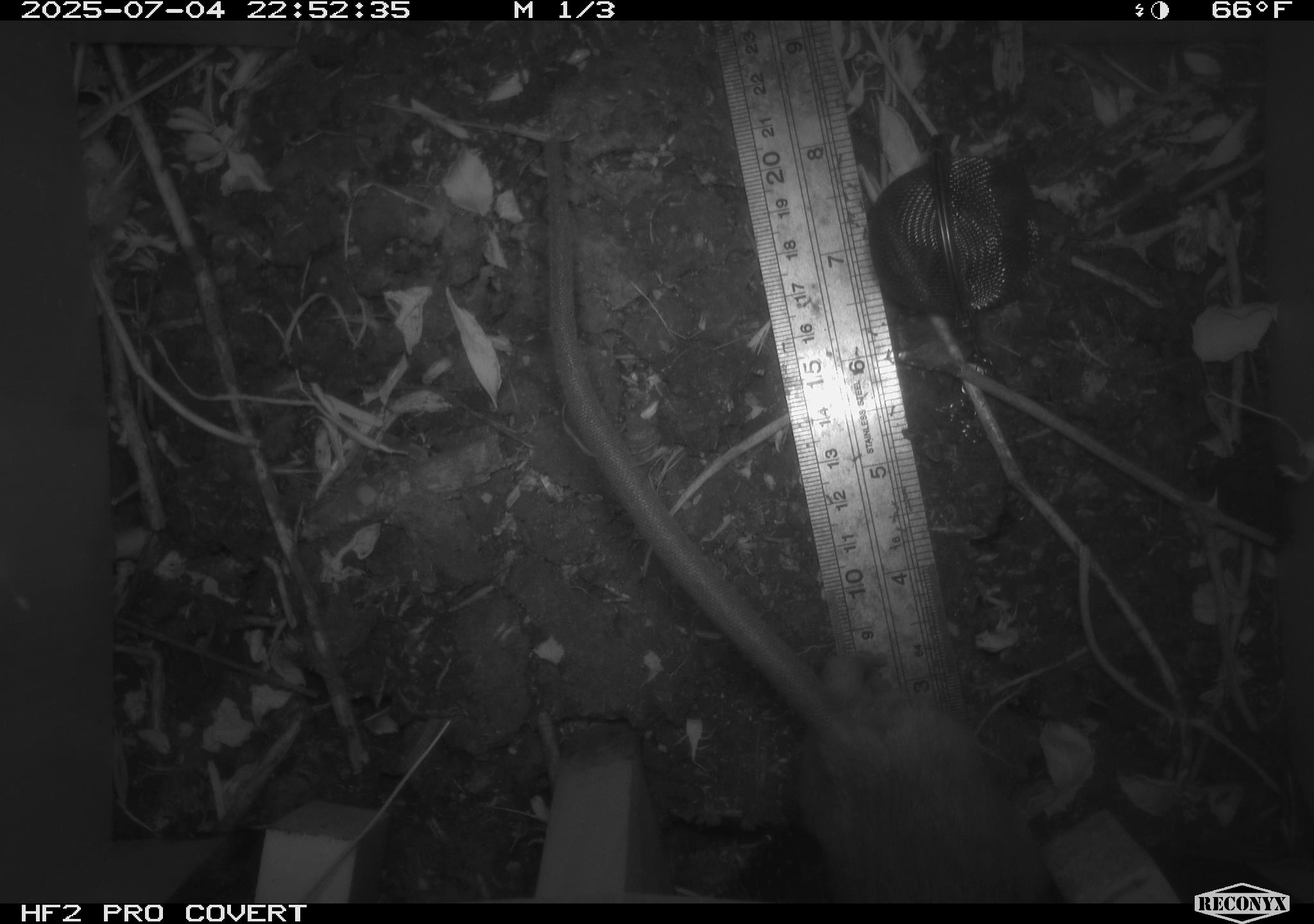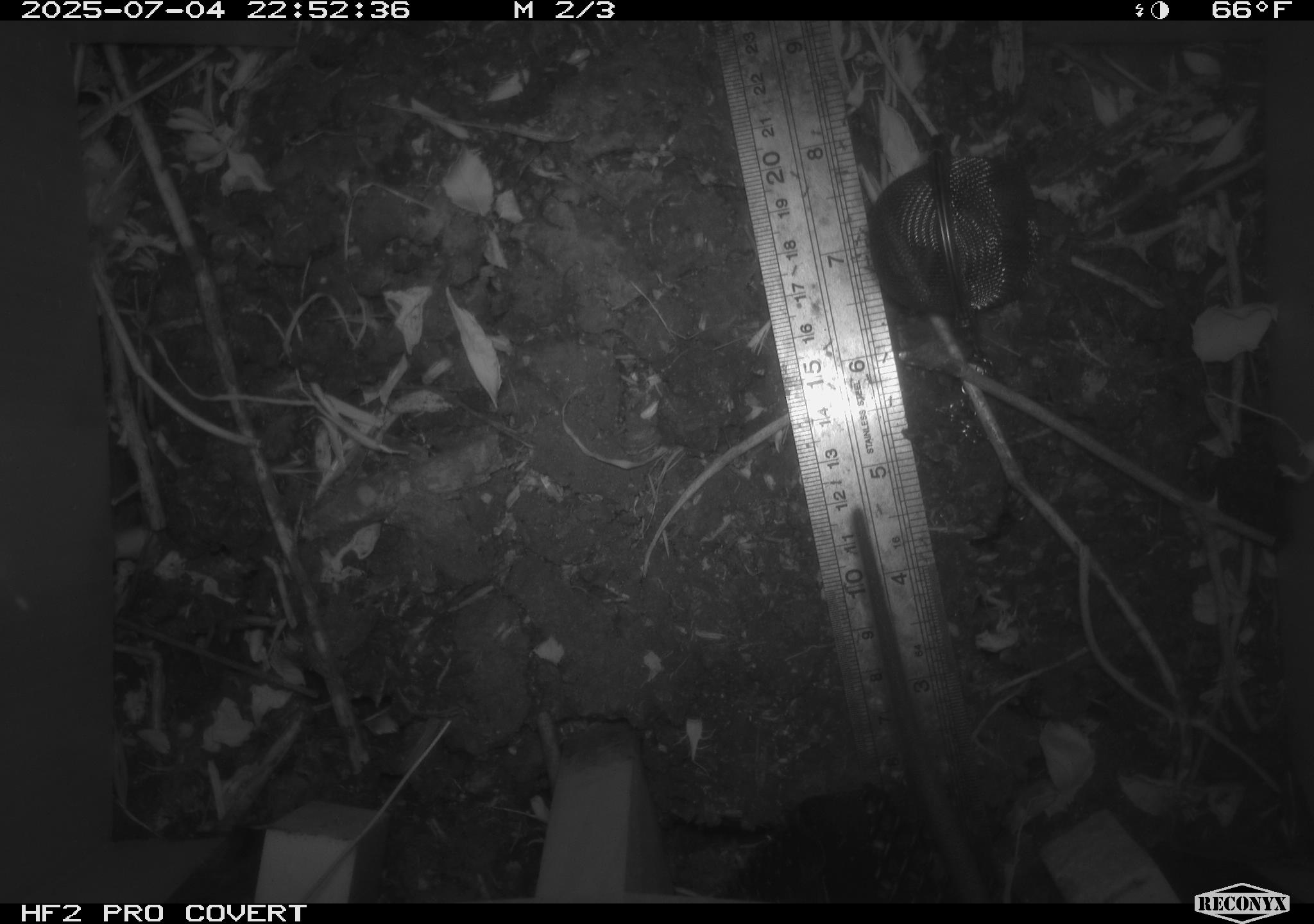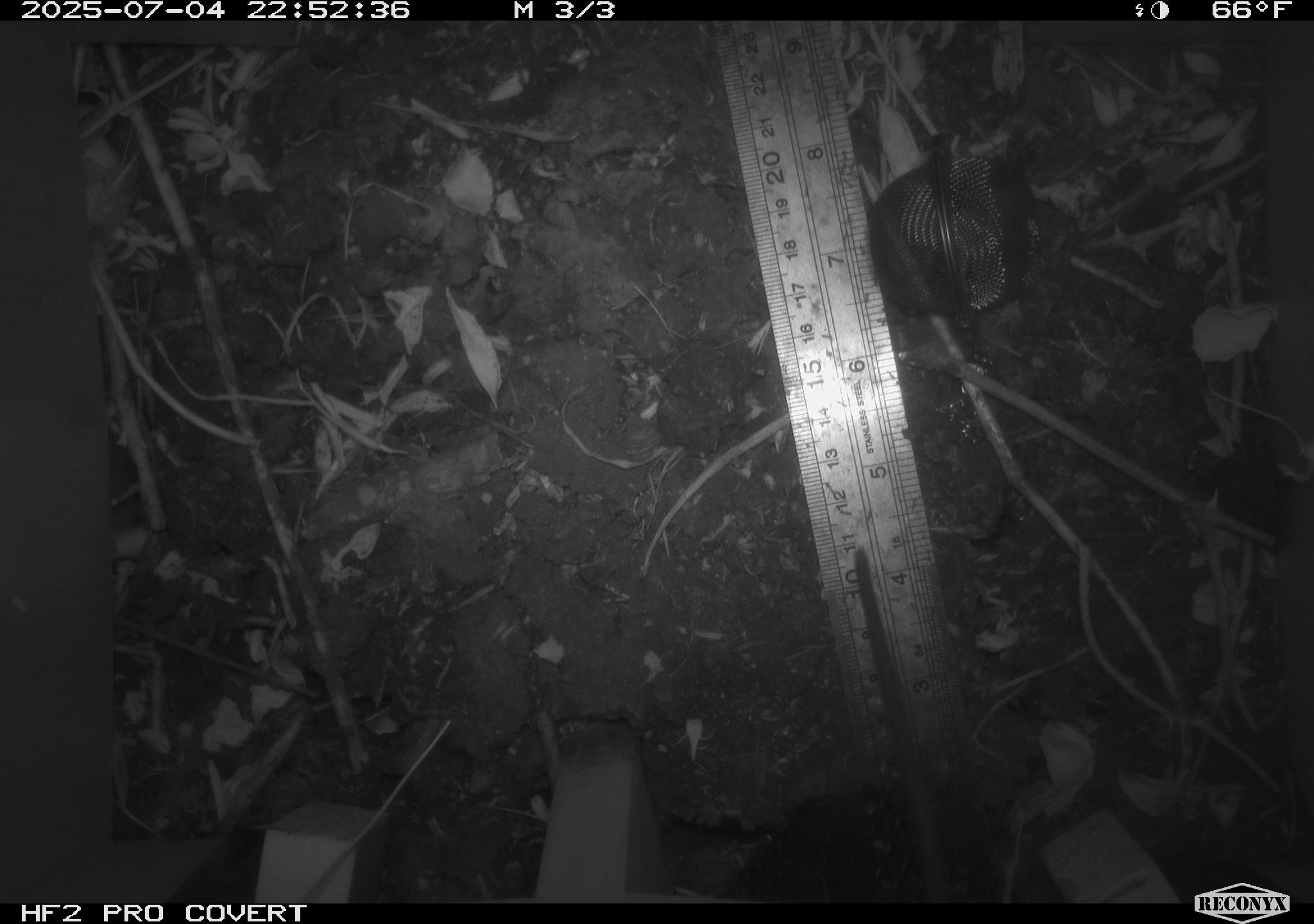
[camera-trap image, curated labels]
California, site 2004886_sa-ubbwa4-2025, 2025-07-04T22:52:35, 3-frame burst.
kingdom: Animalia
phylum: Chordata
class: Mammalia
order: Rodentia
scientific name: Rodentia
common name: rodent